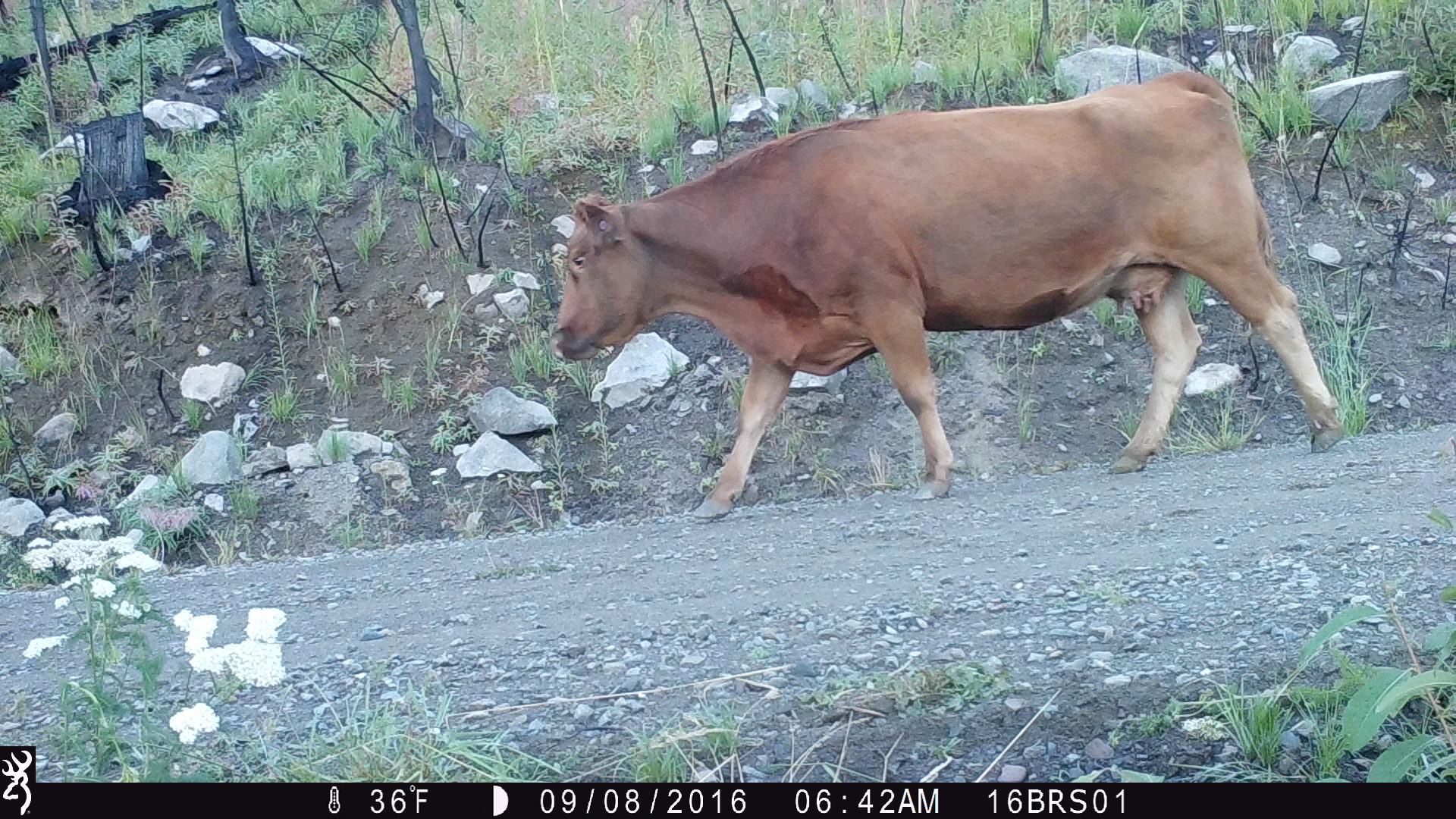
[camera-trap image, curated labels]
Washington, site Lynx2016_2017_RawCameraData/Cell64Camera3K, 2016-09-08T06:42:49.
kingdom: Animalia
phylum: Chordata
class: Mammalia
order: Artiodactyla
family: Bovidae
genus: Bos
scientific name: Bos taurus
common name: domestic cattle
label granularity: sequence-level